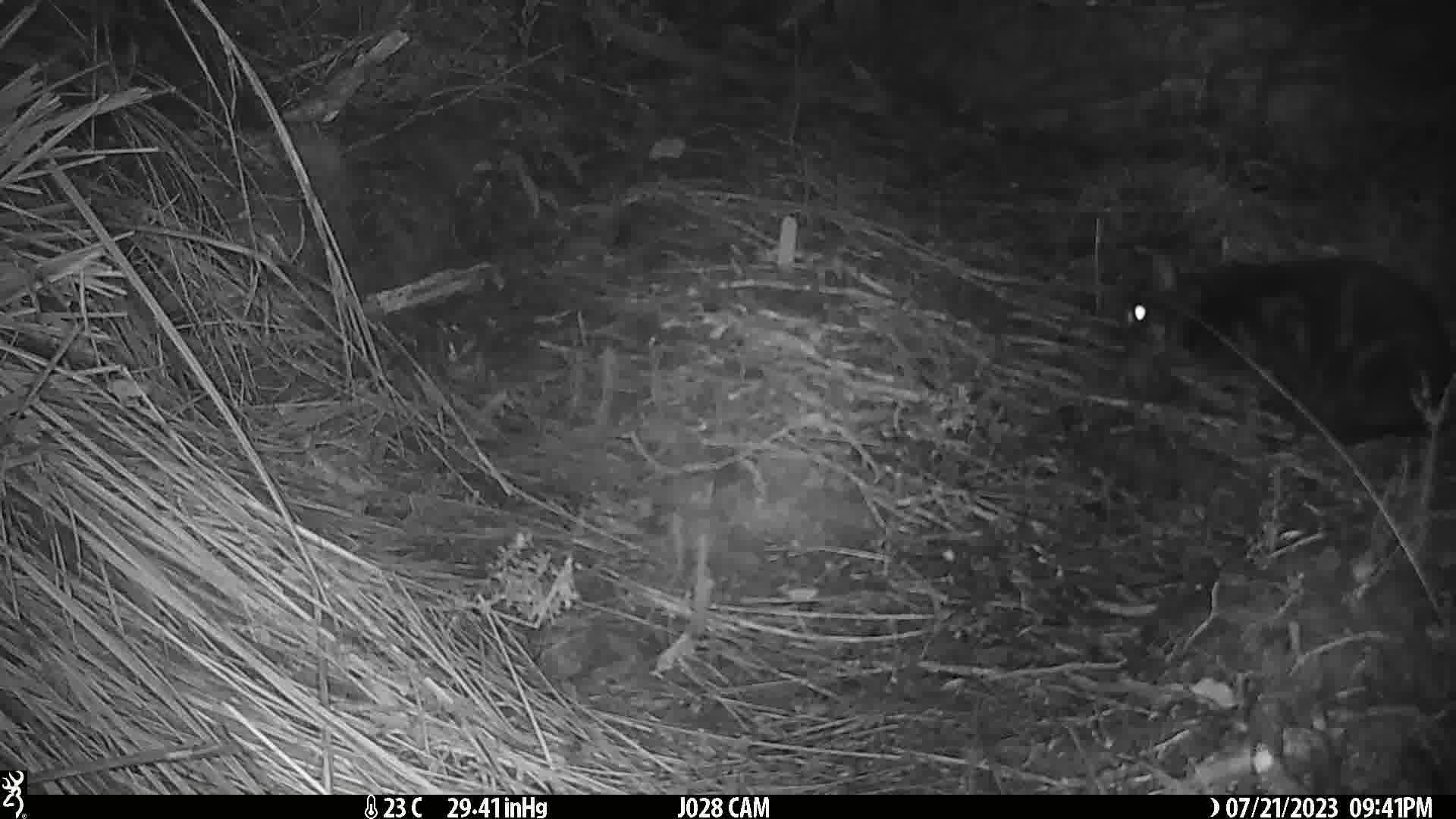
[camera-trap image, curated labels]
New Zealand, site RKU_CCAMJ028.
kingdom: Animalia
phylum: Chordata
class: Mammalia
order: Carnivora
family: Felidae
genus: Felis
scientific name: Felis catus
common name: domestic cat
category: cat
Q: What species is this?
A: Cat (domestic cat) (Felis catus).